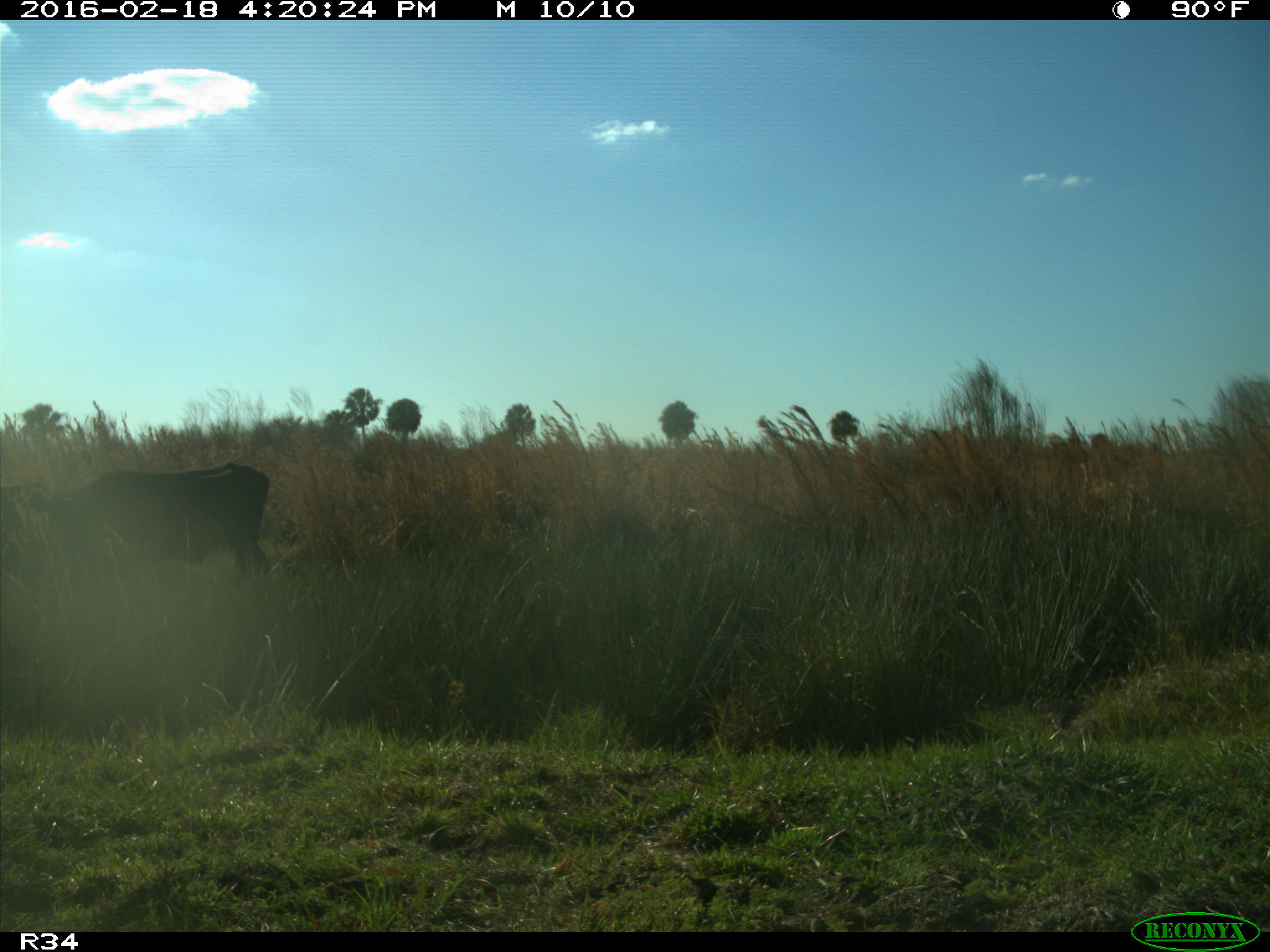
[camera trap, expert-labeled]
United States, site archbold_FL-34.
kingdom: Animalia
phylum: Chordata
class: Mammalia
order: Artiodactyla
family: Bovidae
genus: Bos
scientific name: Bos taurus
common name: domestic cow